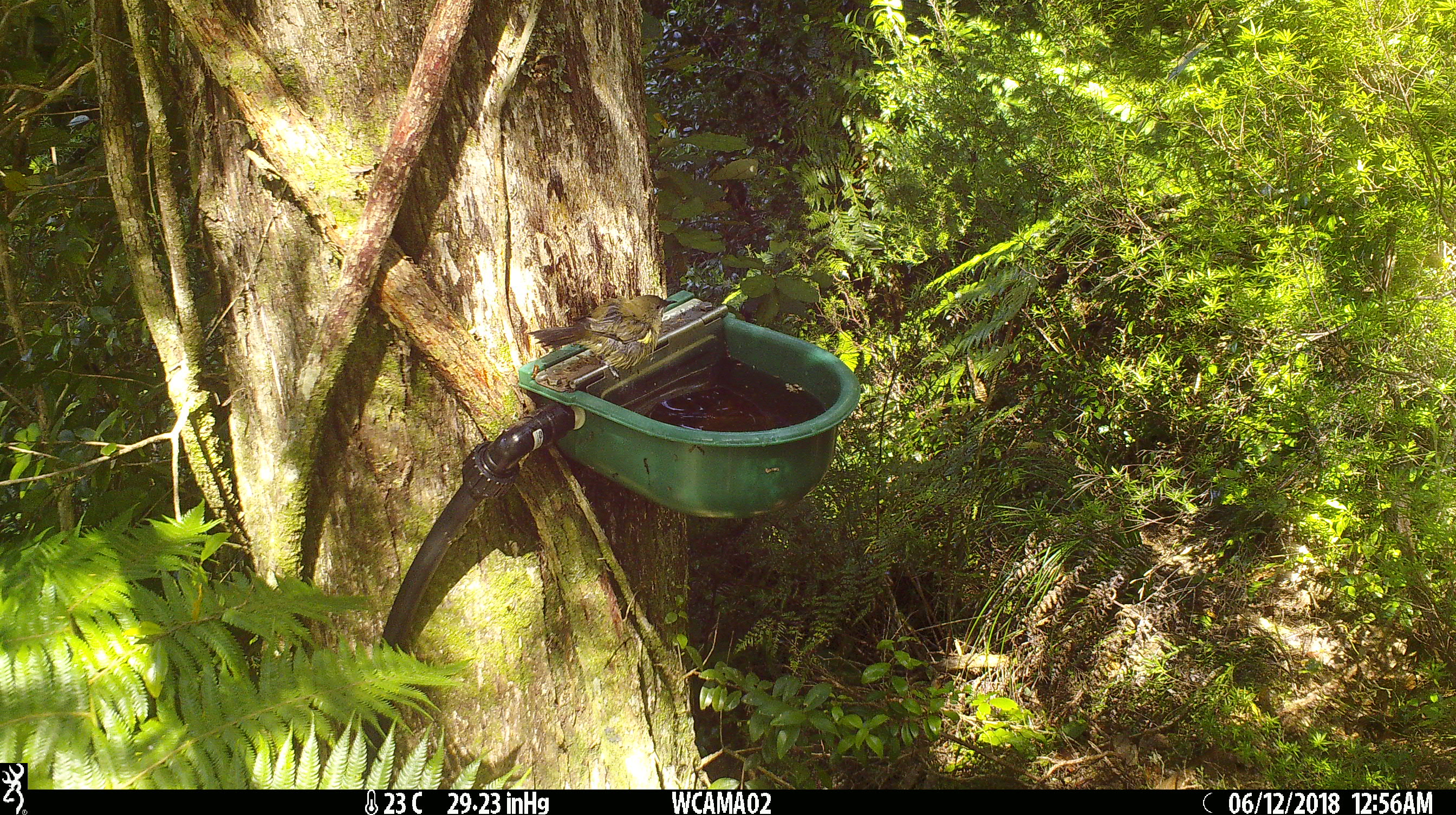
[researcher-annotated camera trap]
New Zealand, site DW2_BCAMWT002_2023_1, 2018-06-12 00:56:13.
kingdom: Animalia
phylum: Chordata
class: Aves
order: Passeriformes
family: Meliphagidae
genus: Anthornis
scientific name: Anthornis melanura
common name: new zealand bellbird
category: bellbird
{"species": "bellbird (new zealand bellbird) (Anthornis melanura)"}